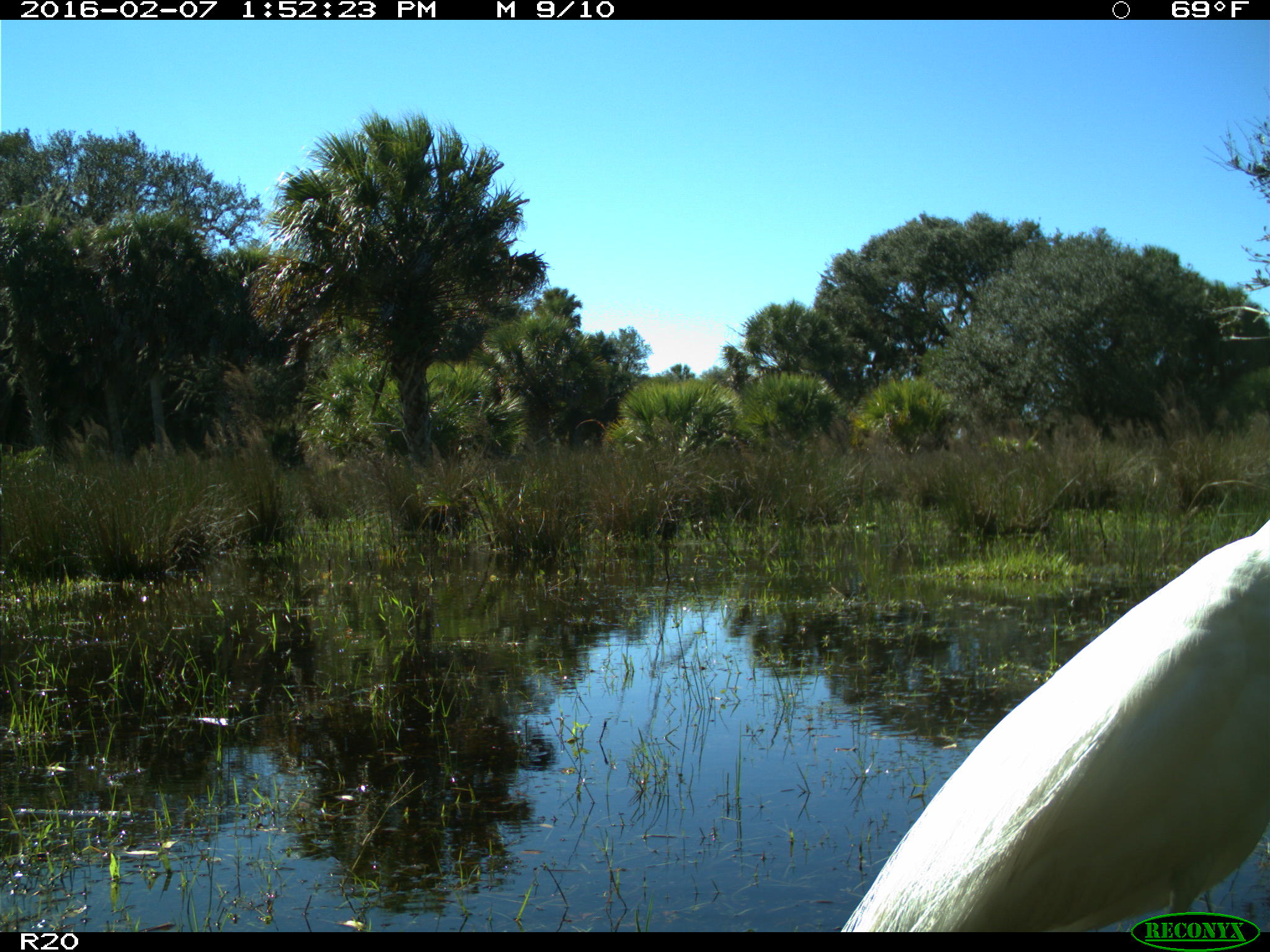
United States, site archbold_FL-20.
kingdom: Animalia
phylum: Chordata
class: Aves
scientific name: Aves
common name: birds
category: unidentified bird